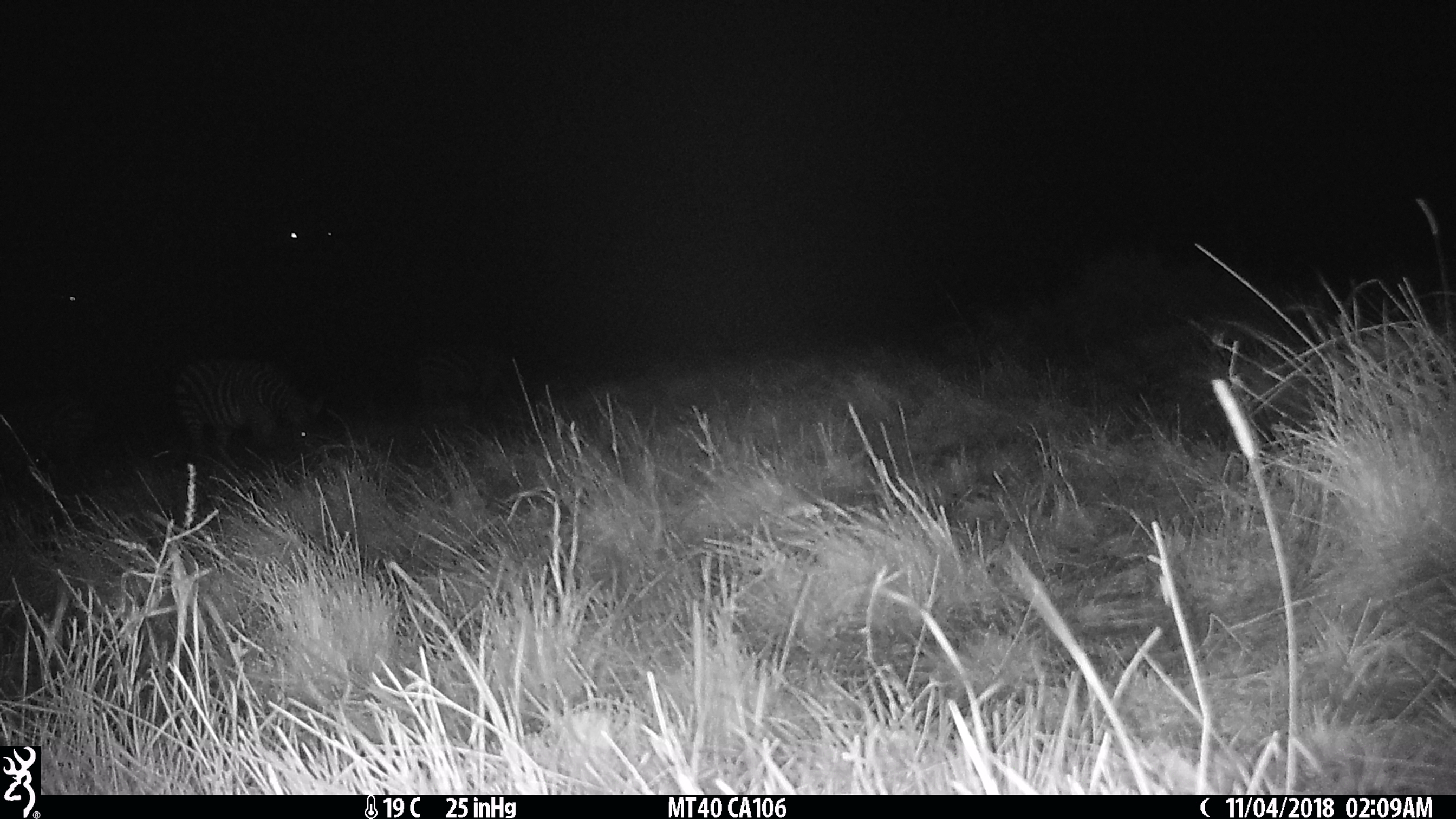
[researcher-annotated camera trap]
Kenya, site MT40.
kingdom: Animalia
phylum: Chordata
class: Mammalia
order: Perissodactyla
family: Equidae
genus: Equus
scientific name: Equus quagga burchellii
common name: burchell's zebra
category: zebra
Zebra (burchell's zebra) (Equus quagga burchellii).